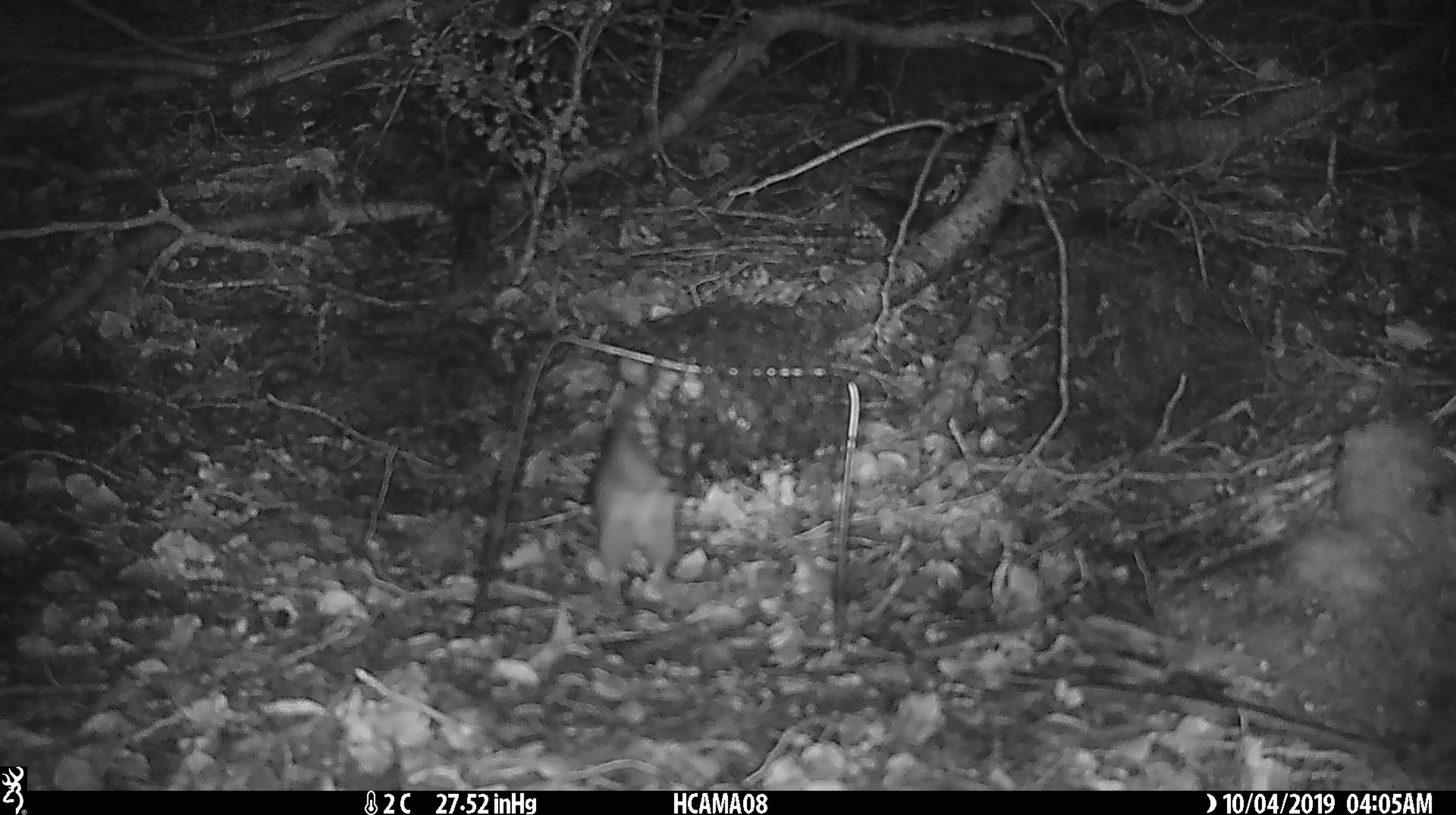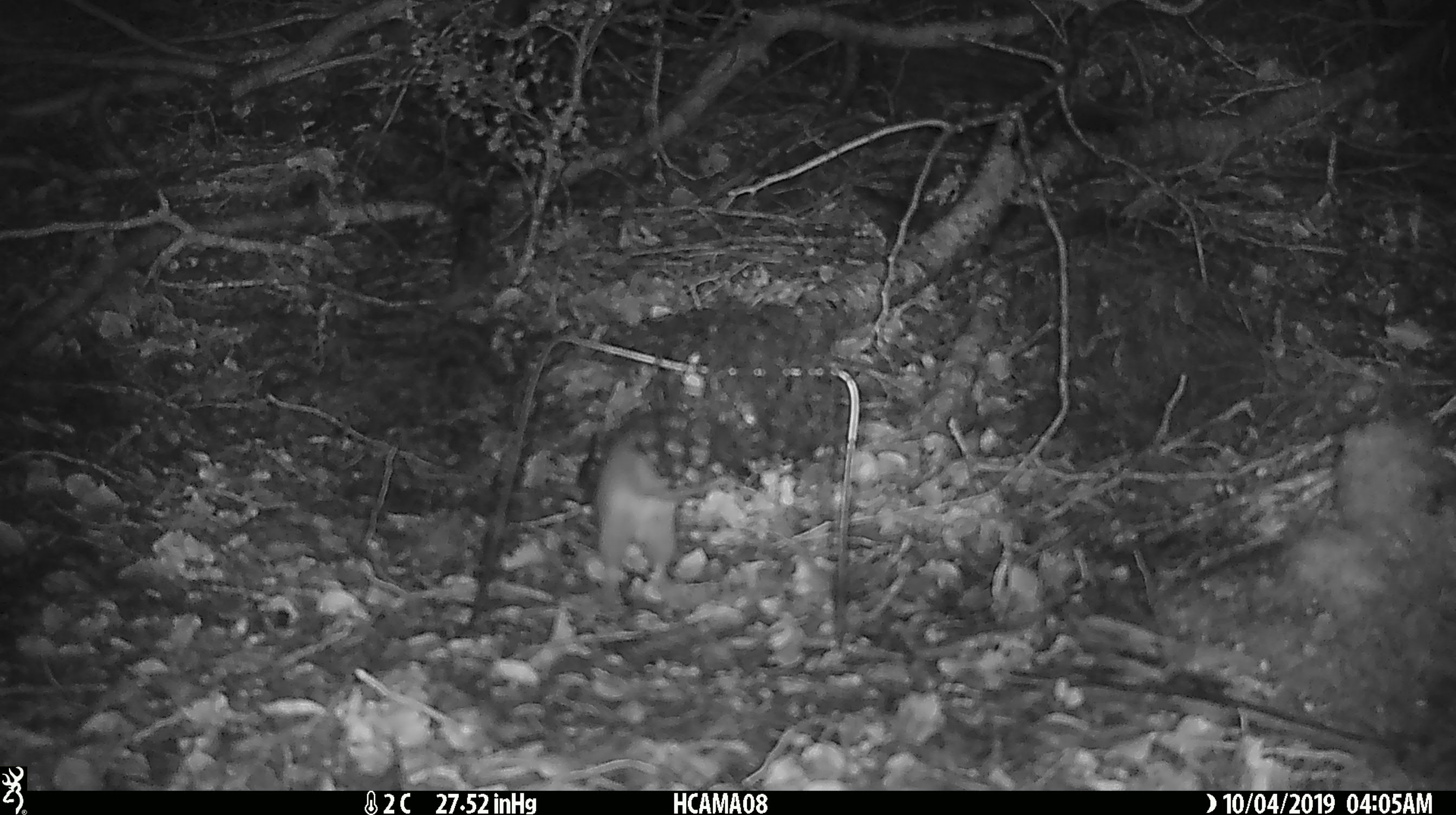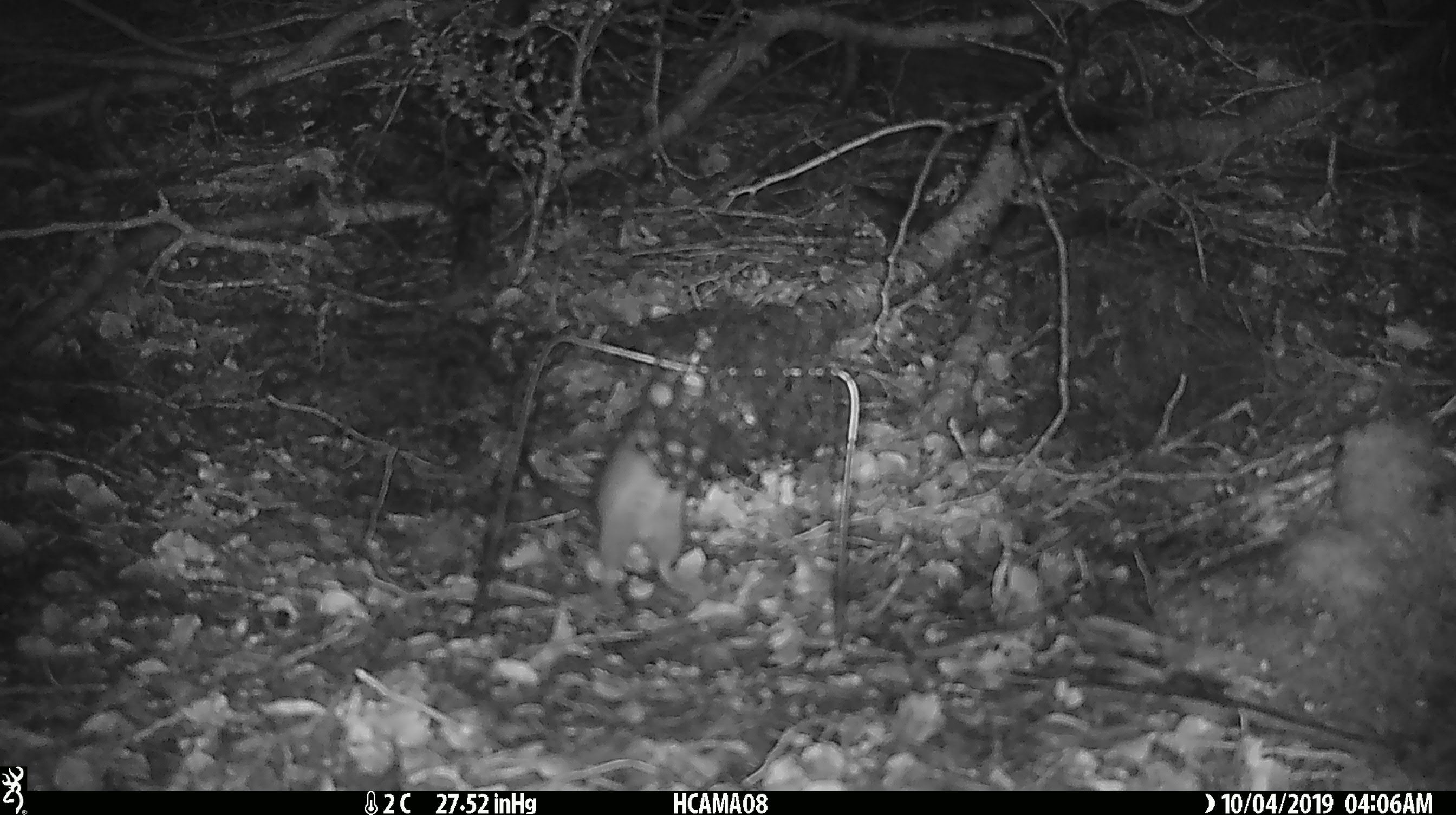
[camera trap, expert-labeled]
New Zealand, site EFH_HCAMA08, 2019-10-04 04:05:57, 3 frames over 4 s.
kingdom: Animalia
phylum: Chordata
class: Mammalia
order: Rodentia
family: Muridae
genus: Rattus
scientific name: Rattus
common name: rat